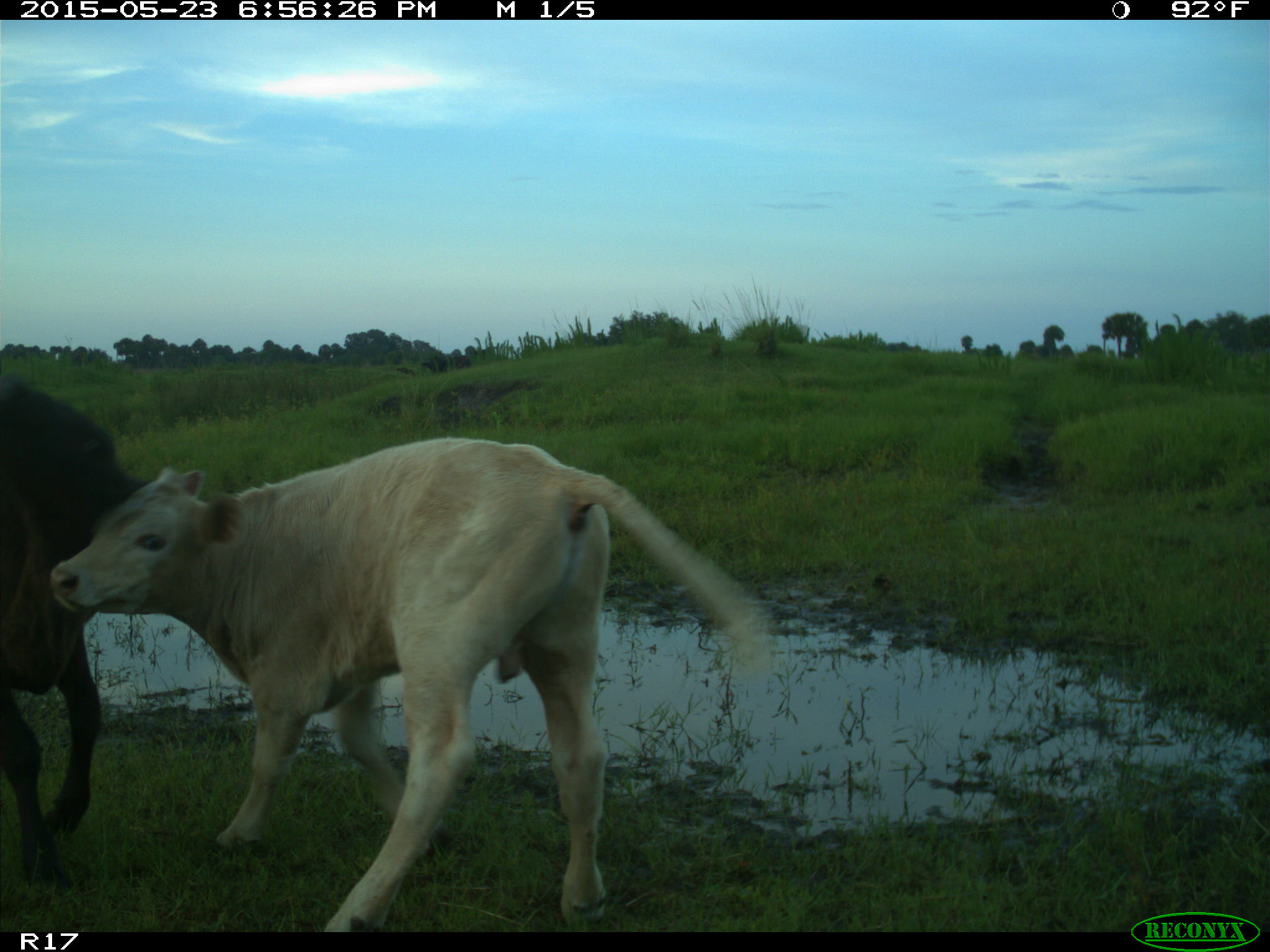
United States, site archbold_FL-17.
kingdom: Animalia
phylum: Chordata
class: Mammalia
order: Artiodactyla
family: Bovidae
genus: Bos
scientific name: Bos taurus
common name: domestic cow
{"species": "Bos taurus (domestic cow)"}